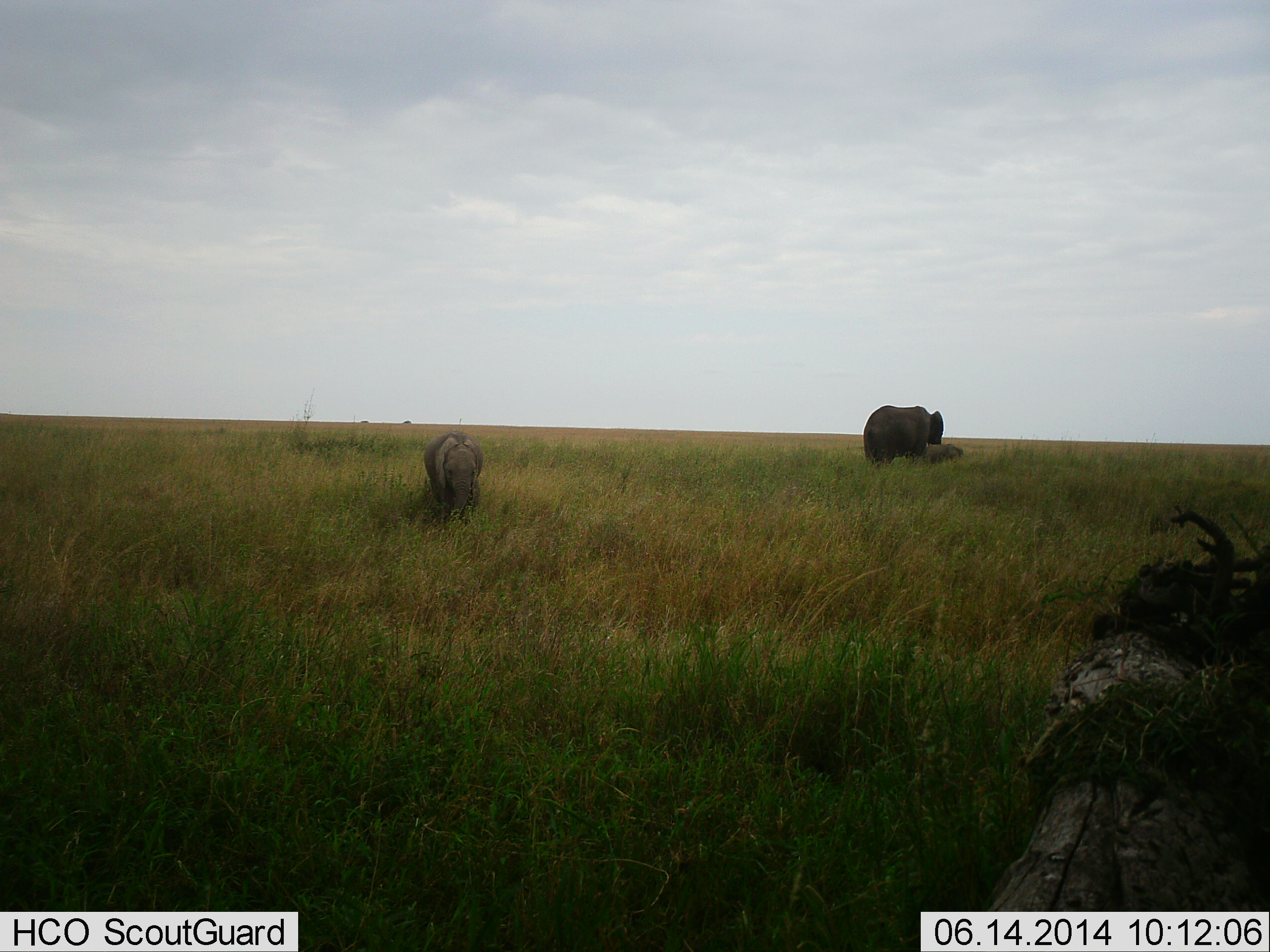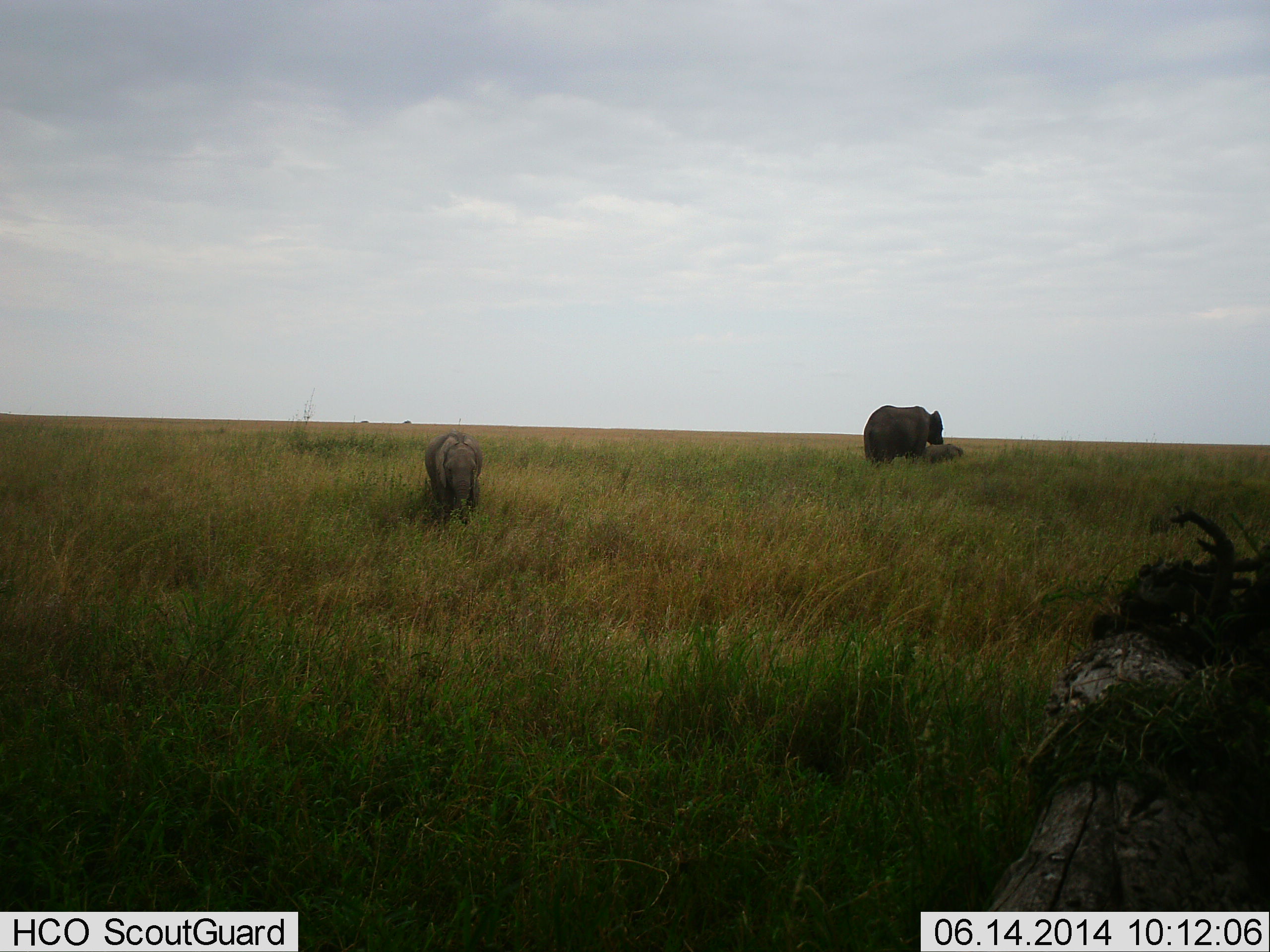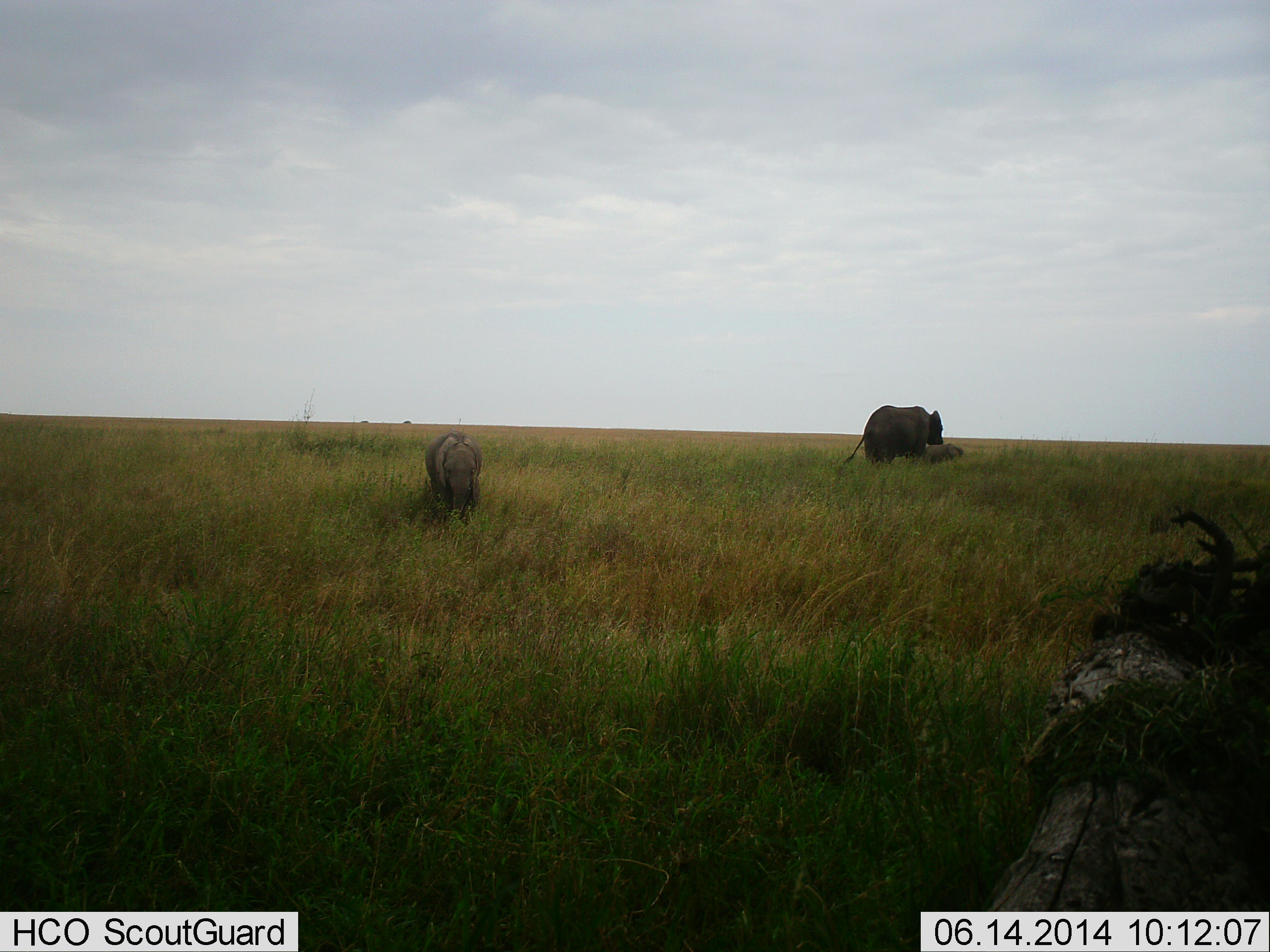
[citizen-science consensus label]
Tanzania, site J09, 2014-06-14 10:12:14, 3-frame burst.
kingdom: Animalia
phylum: Chordata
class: Mammalia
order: Proboscidea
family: Elephantidae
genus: Loxodonta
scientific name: Loxodonta africana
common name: african bush elephant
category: elephant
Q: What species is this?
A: Elephant (african bush elephant) (Loxodonta africana).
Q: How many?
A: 2.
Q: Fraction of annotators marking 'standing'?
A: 73%.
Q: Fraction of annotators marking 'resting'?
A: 0%.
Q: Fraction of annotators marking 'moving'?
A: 9%.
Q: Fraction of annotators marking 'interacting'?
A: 0%.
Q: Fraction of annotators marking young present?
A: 82%.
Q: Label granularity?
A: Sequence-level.